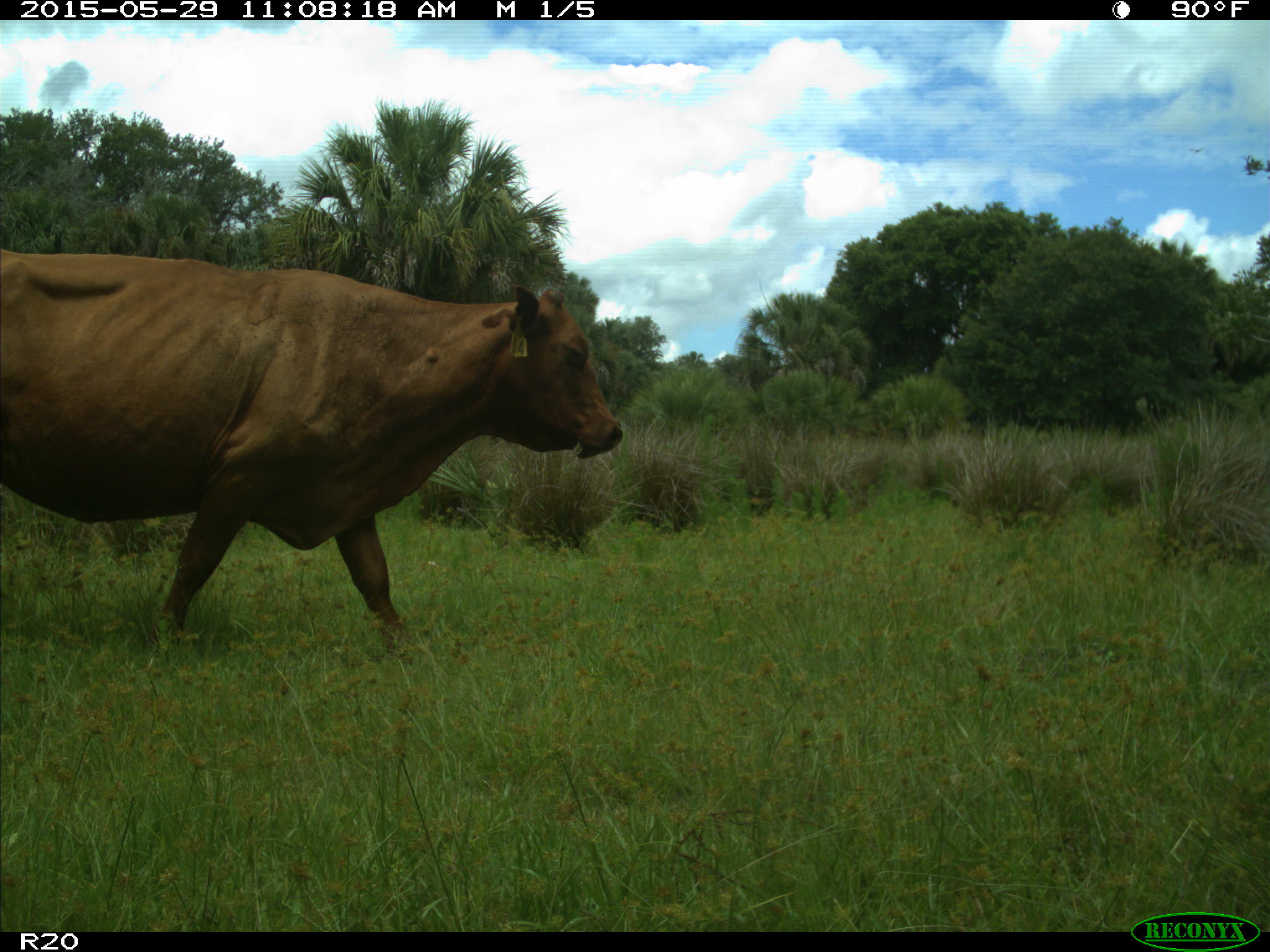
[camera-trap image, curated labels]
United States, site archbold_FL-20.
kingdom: Animalia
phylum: Chordata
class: Mammalia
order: Artiodactyla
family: Bovidae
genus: Bos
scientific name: Bos taurus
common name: domestic cow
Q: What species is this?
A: Bos taurus (domestic cow).